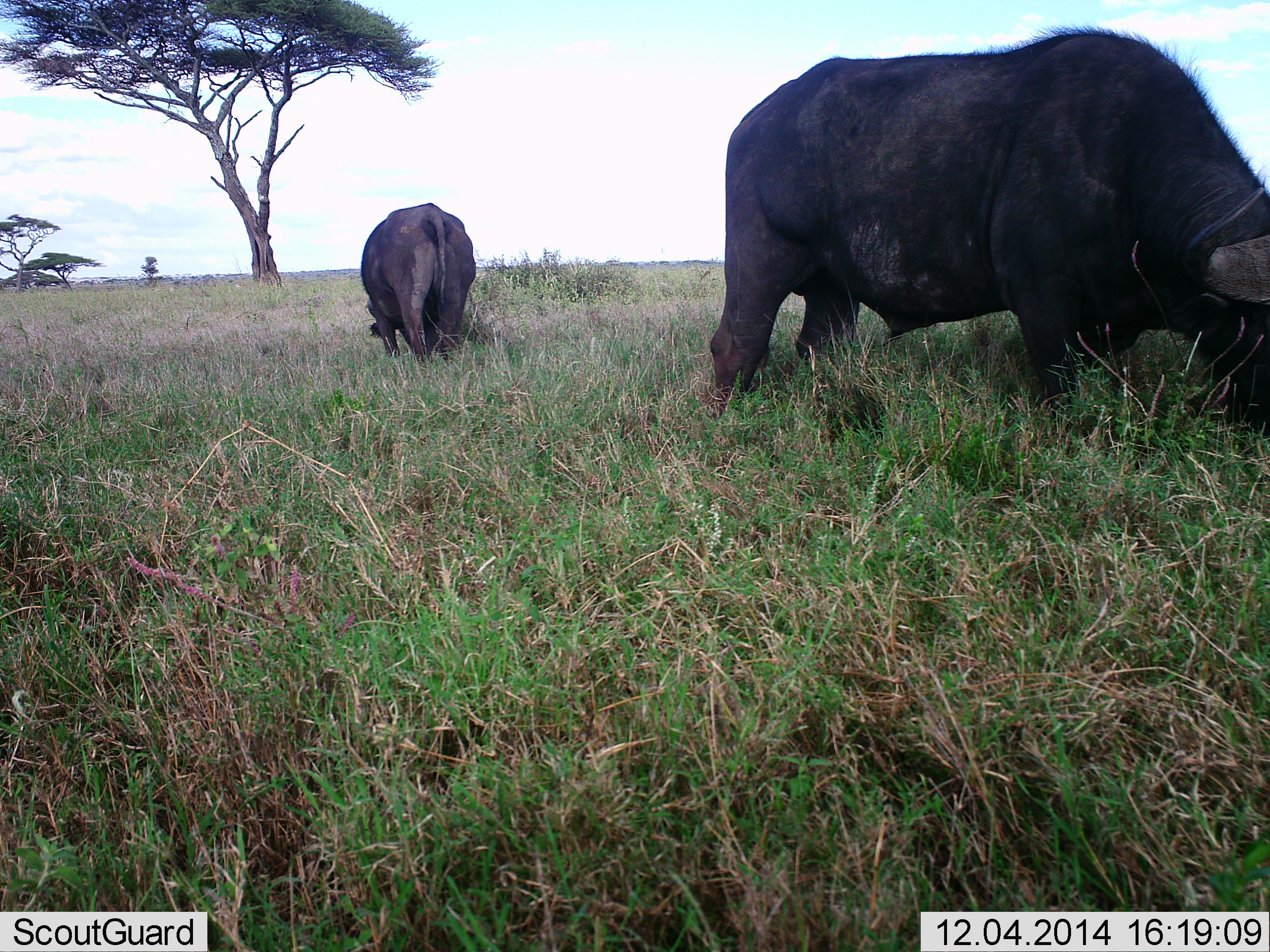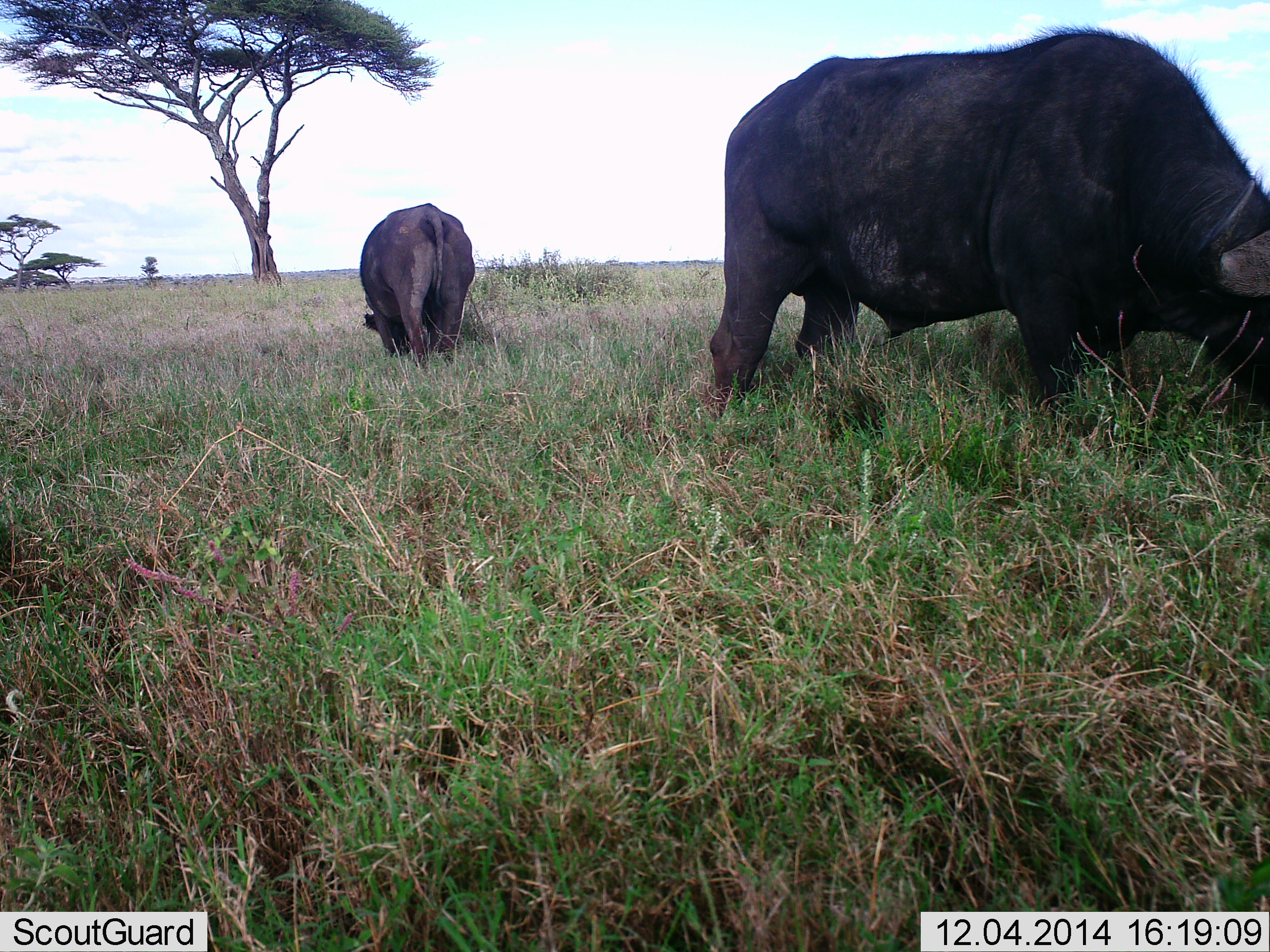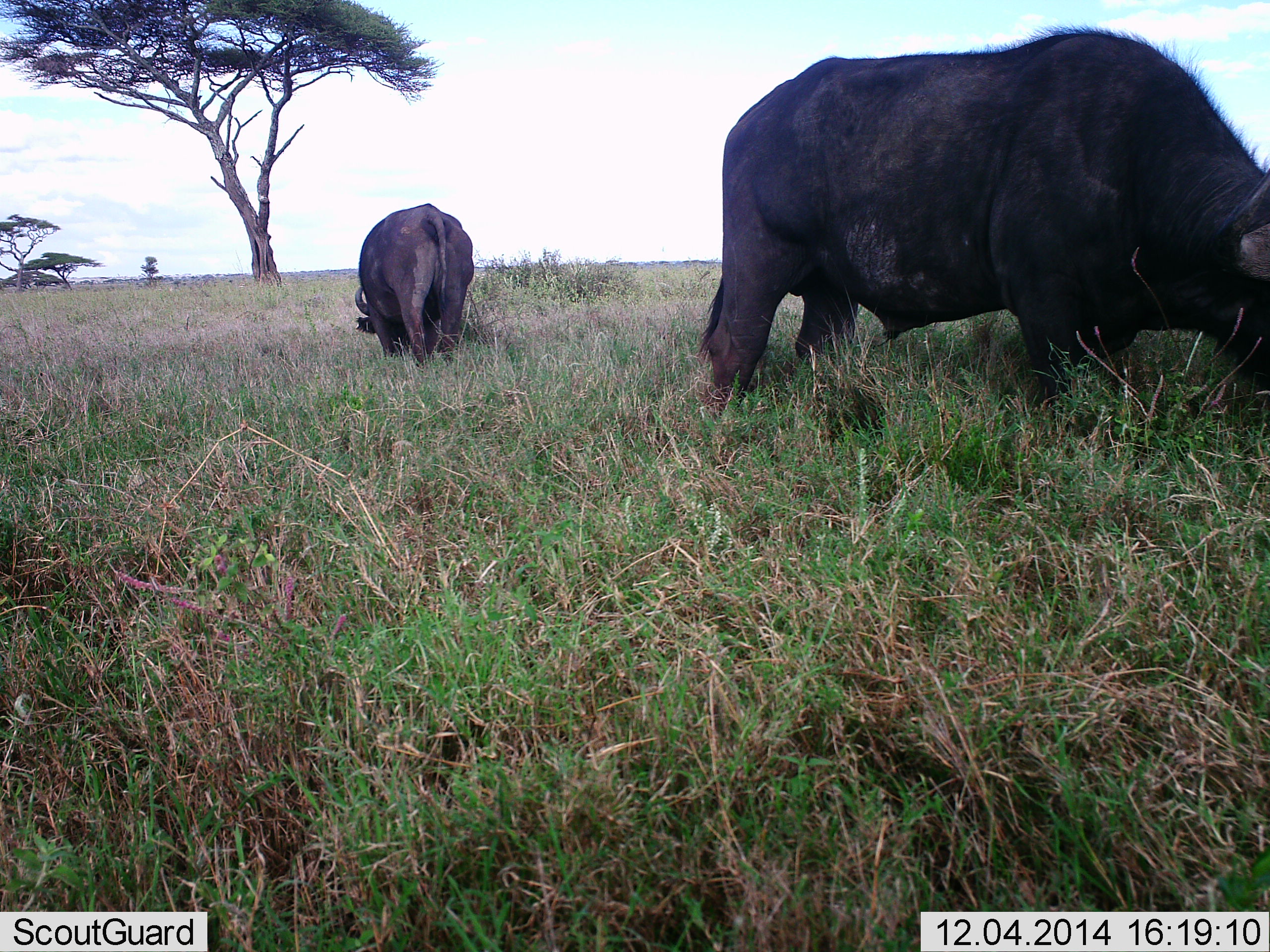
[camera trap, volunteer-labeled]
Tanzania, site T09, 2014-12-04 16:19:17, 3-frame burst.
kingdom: Animalia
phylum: Chordata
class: Mammalia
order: Artiodactyla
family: Bovidae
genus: Syncerus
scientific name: Syncerus caffer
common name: cape buffalo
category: buffalo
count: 2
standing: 0%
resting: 0%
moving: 0%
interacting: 0%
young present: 0%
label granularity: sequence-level